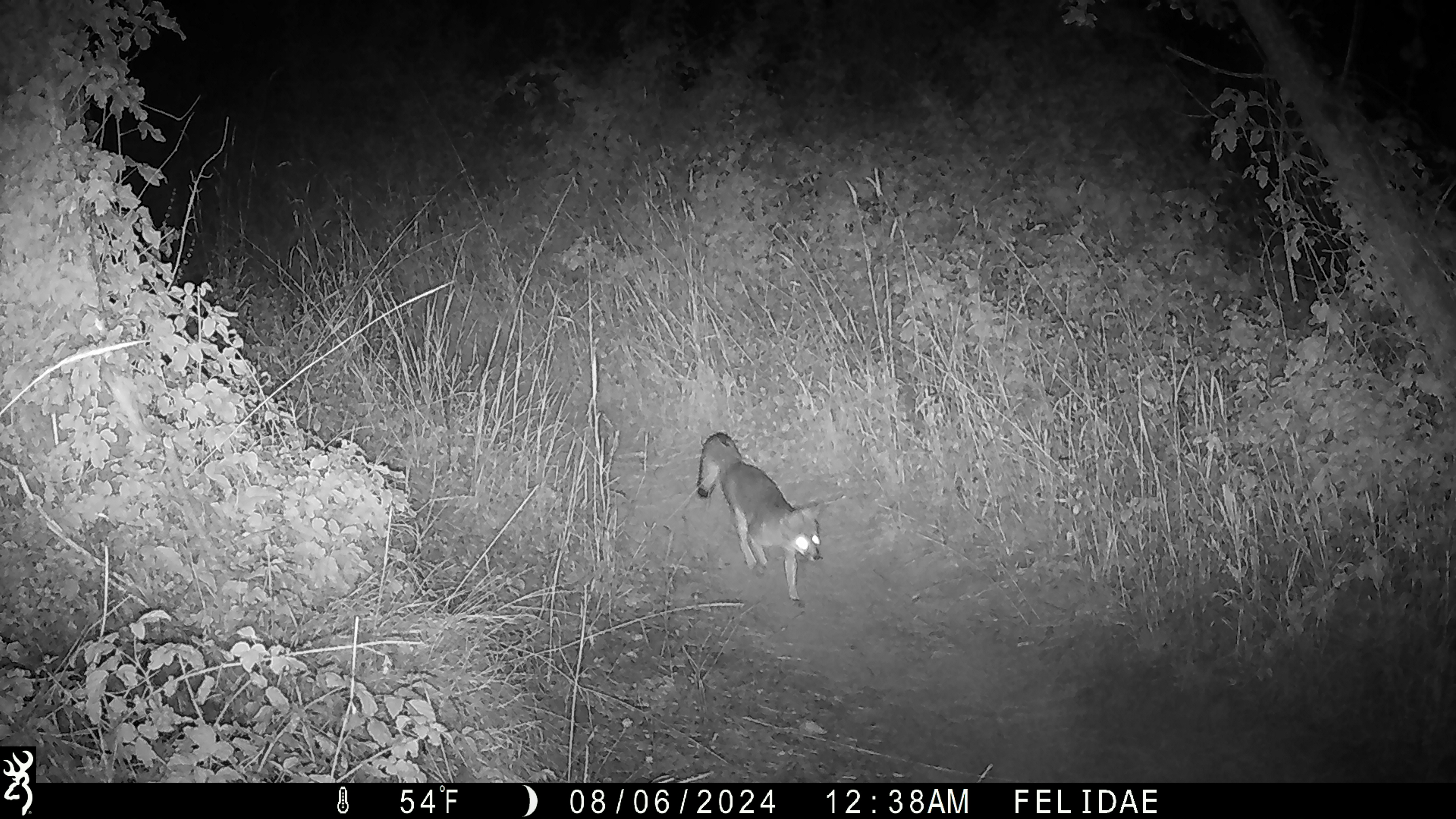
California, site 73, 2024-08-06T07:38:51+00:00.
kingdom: Animalia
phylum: Chordata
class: Mammalia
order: Carnivora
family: Canidae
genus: Urocyon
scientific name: Urocyon cinereoargenteus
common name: gray fox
Gray fox (Urocyon cinereoargenteus).